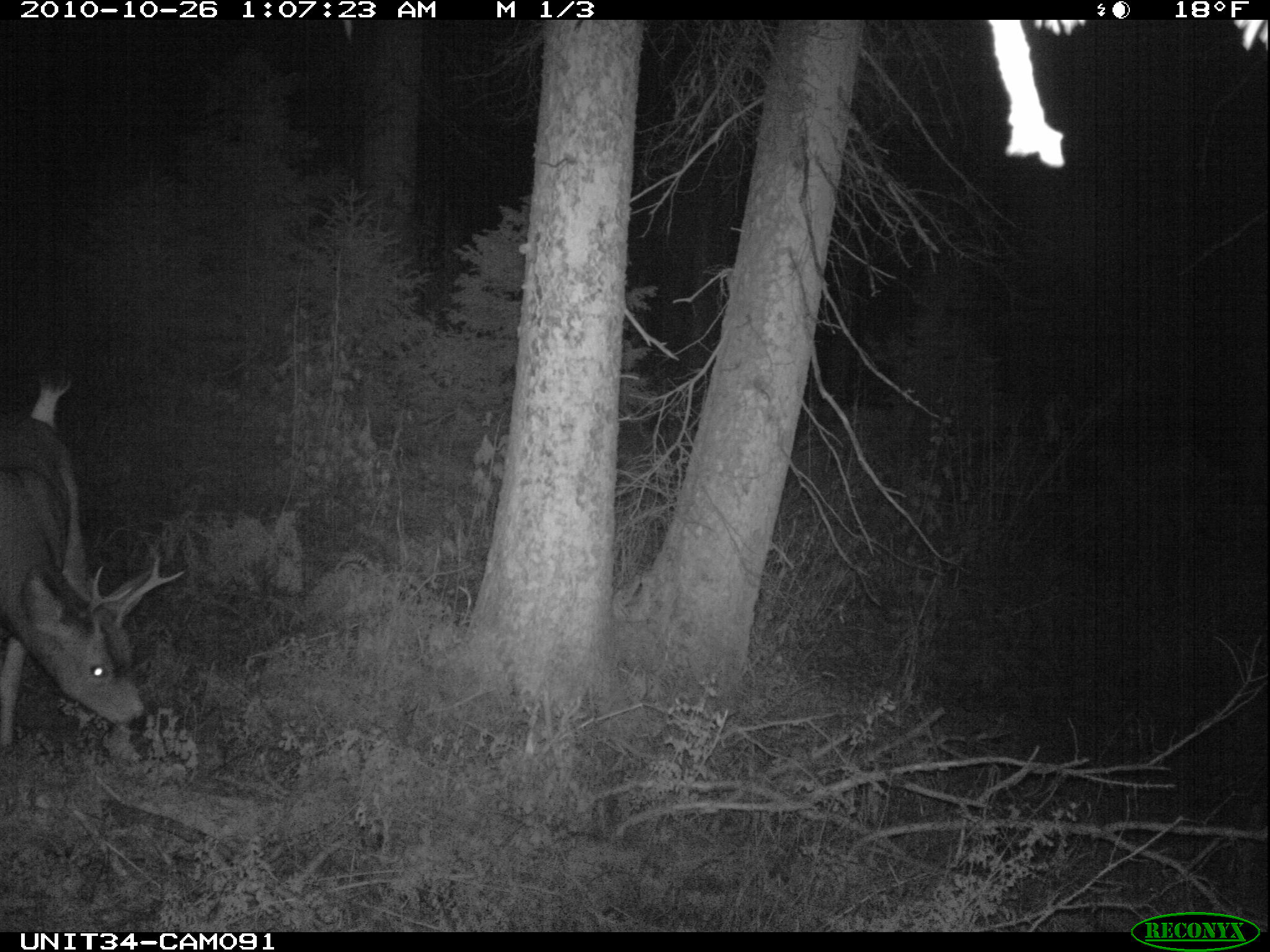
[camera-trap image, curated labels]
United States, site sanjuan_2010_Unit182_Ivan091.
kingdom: Animalia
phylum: Chordata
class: Mammalia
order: Artiodactyla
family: Cervidae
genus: Odocoileus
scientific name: Odocoileus hemionus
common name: mule deer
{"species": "Odocoileus hemionus (mule deer)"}